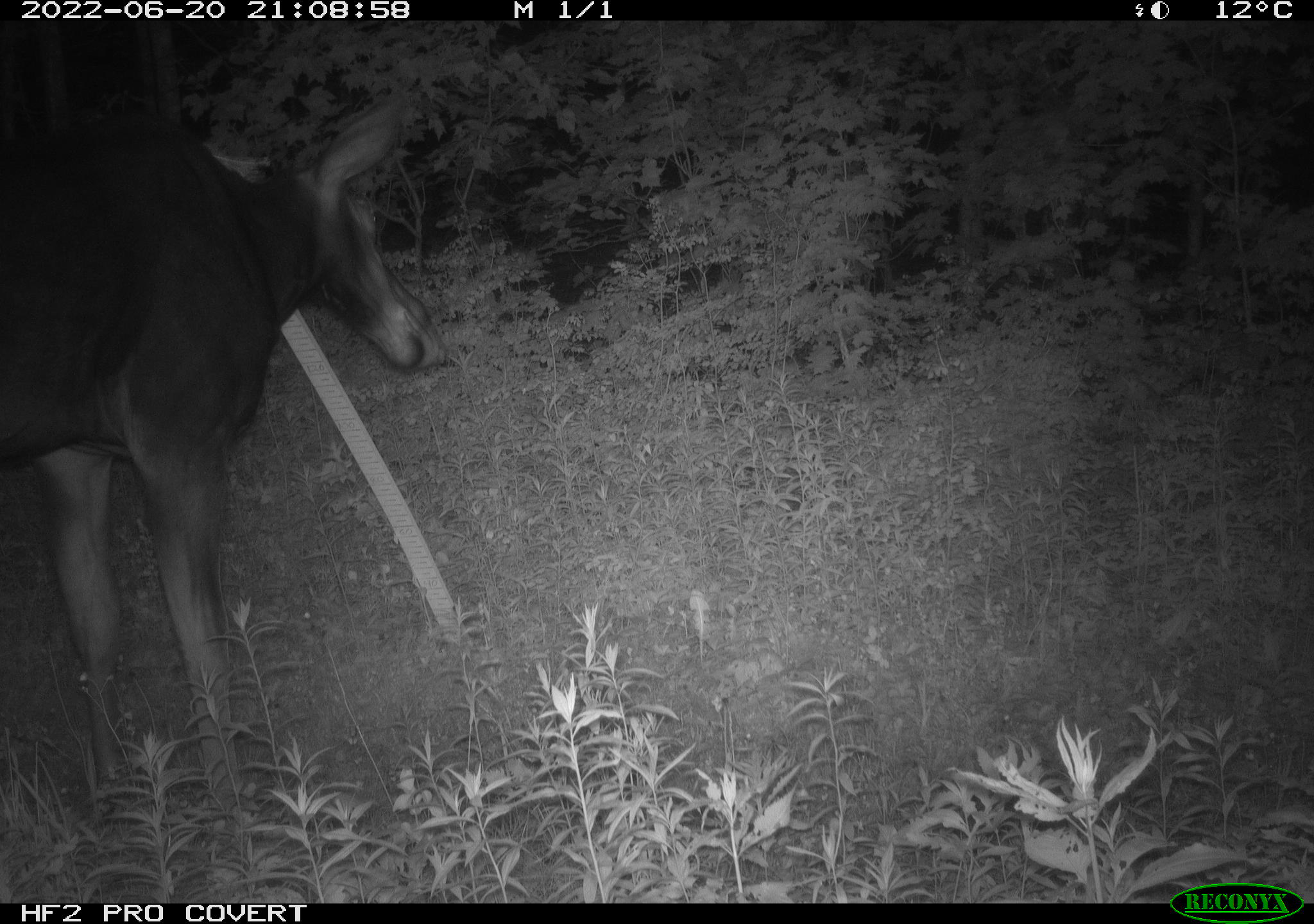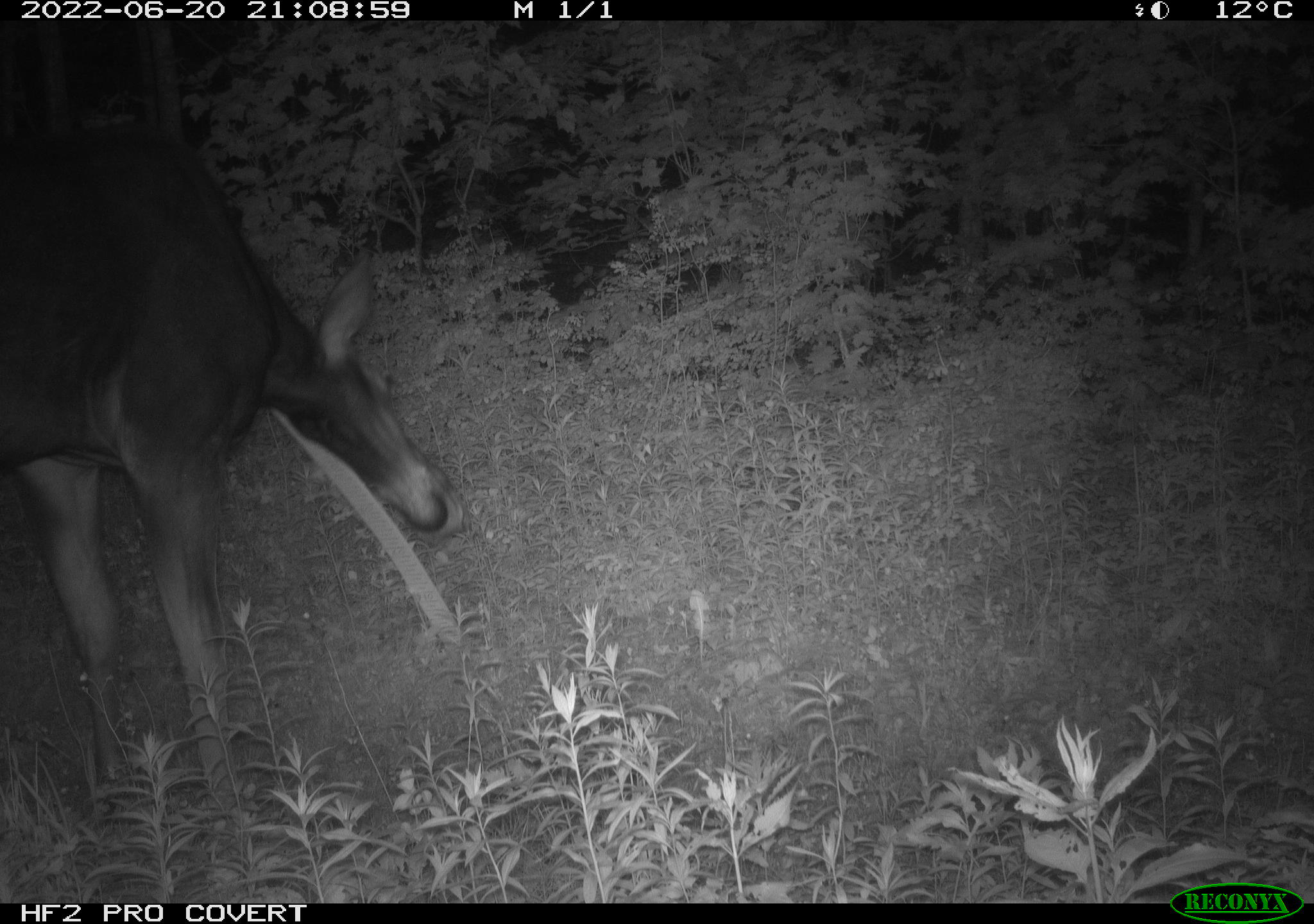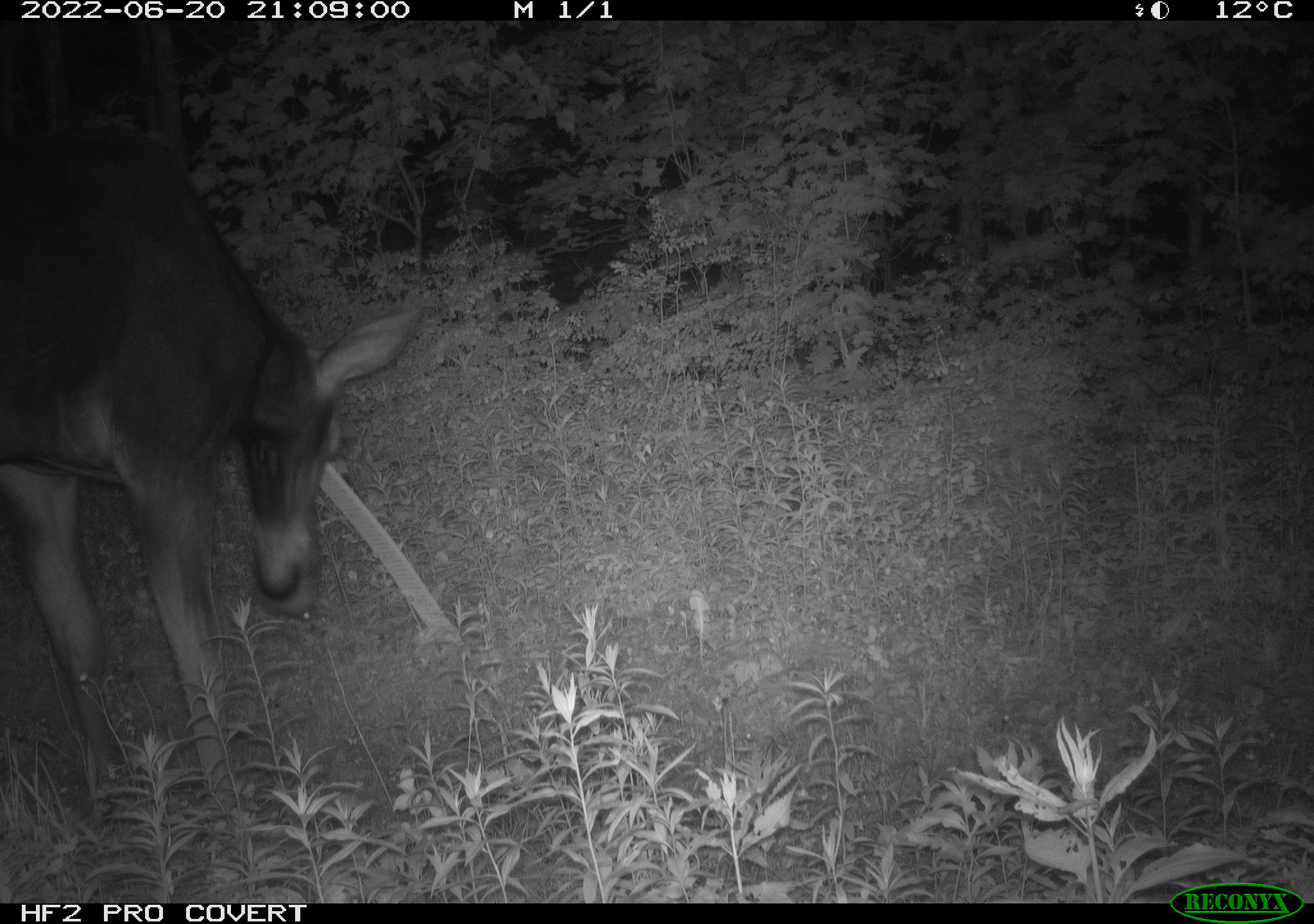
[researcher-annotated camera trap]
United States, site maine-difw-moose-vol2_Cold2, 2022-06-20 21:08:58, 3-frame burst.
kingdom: Animalia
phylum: Chordata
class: Mammalia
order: Artiodactyla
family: Cervidae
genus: Alces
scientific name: Alces alces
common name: moose